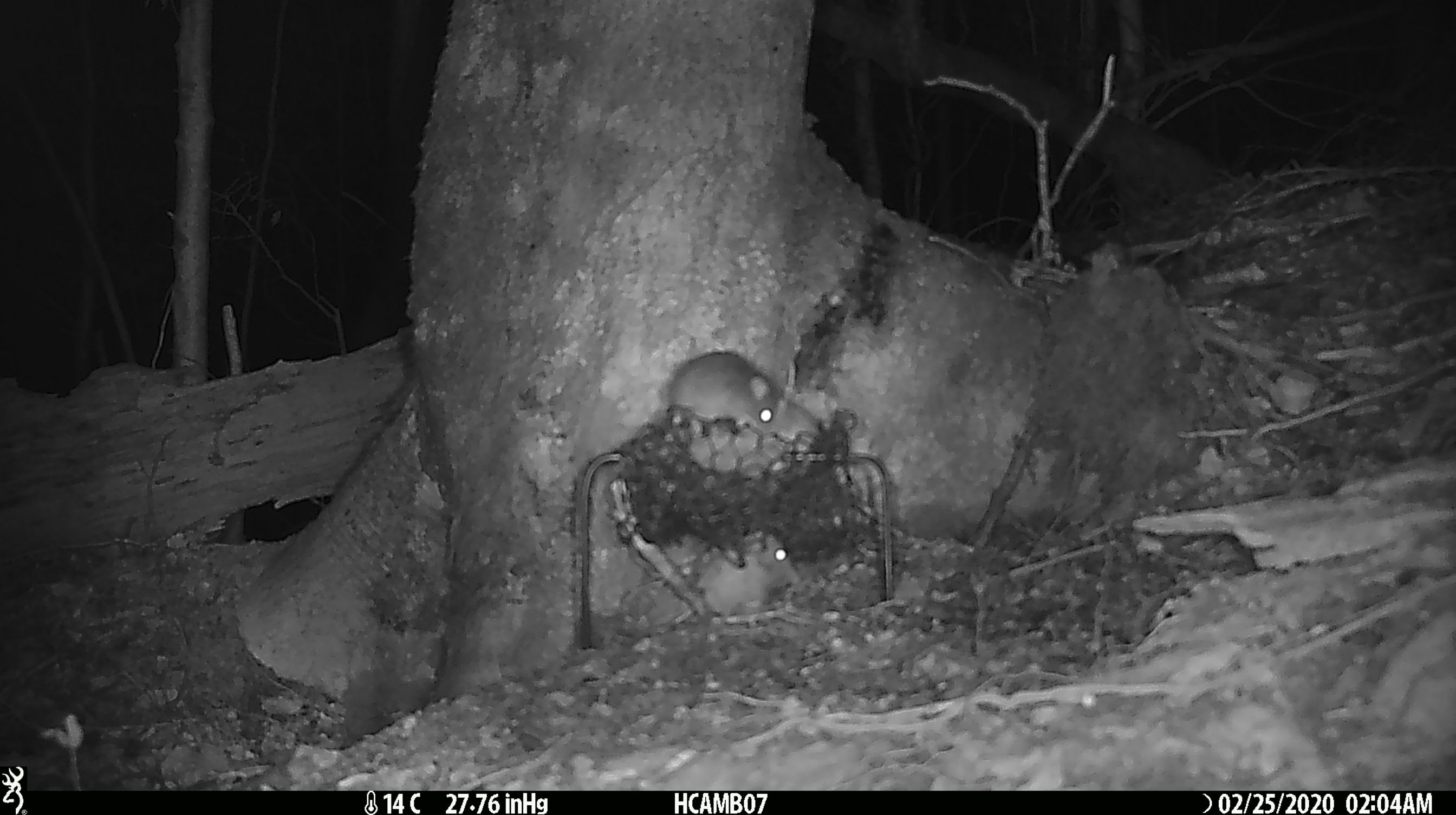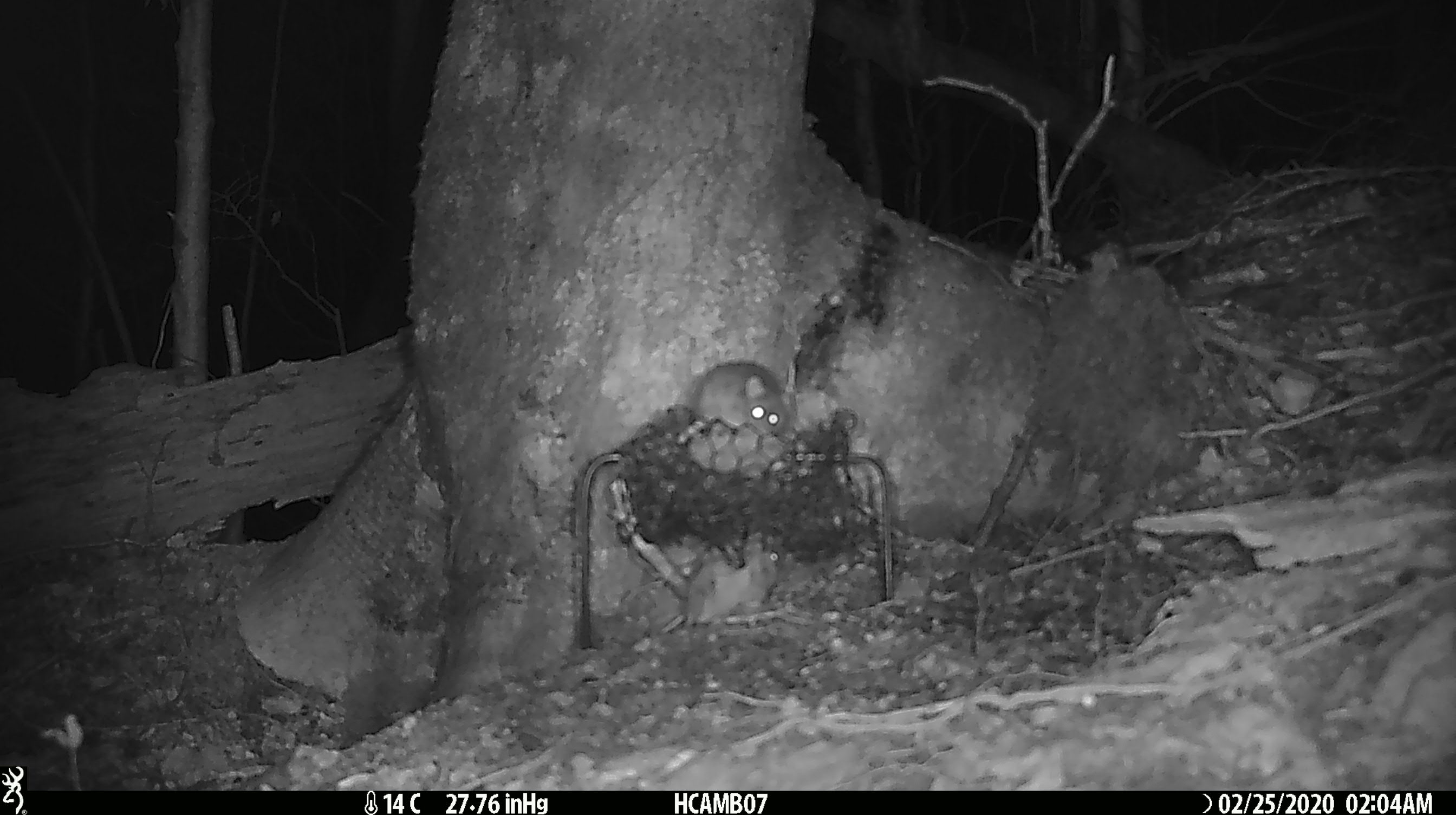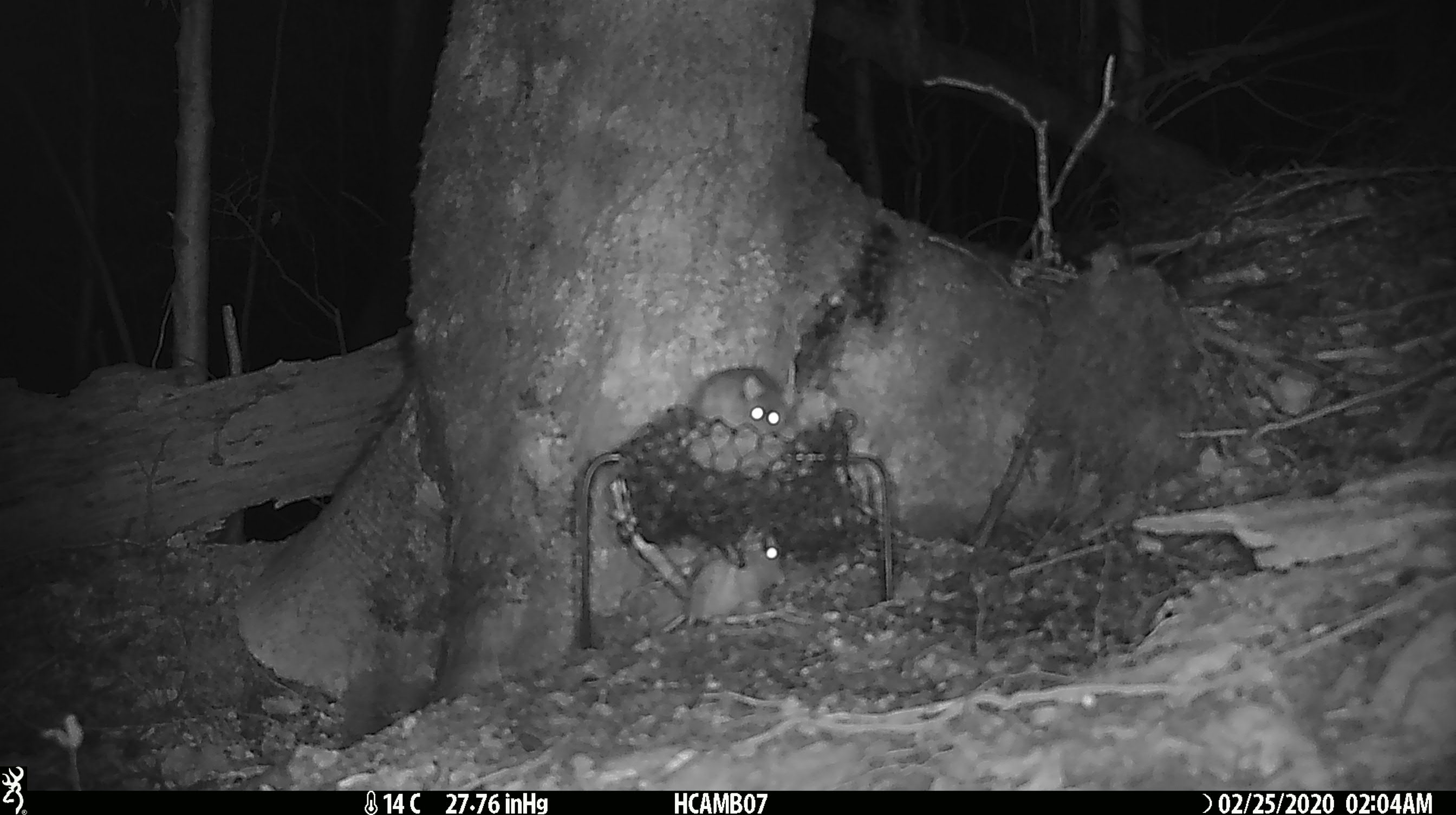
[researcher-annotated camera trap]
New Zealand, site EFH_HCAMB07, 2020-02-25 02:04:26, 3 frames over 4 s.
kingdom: Animalia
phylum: Chordata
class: Mammalia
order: Rodentia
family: Muridae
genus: Mus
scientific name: Mus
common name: mouse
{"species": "mouse (Mus)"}